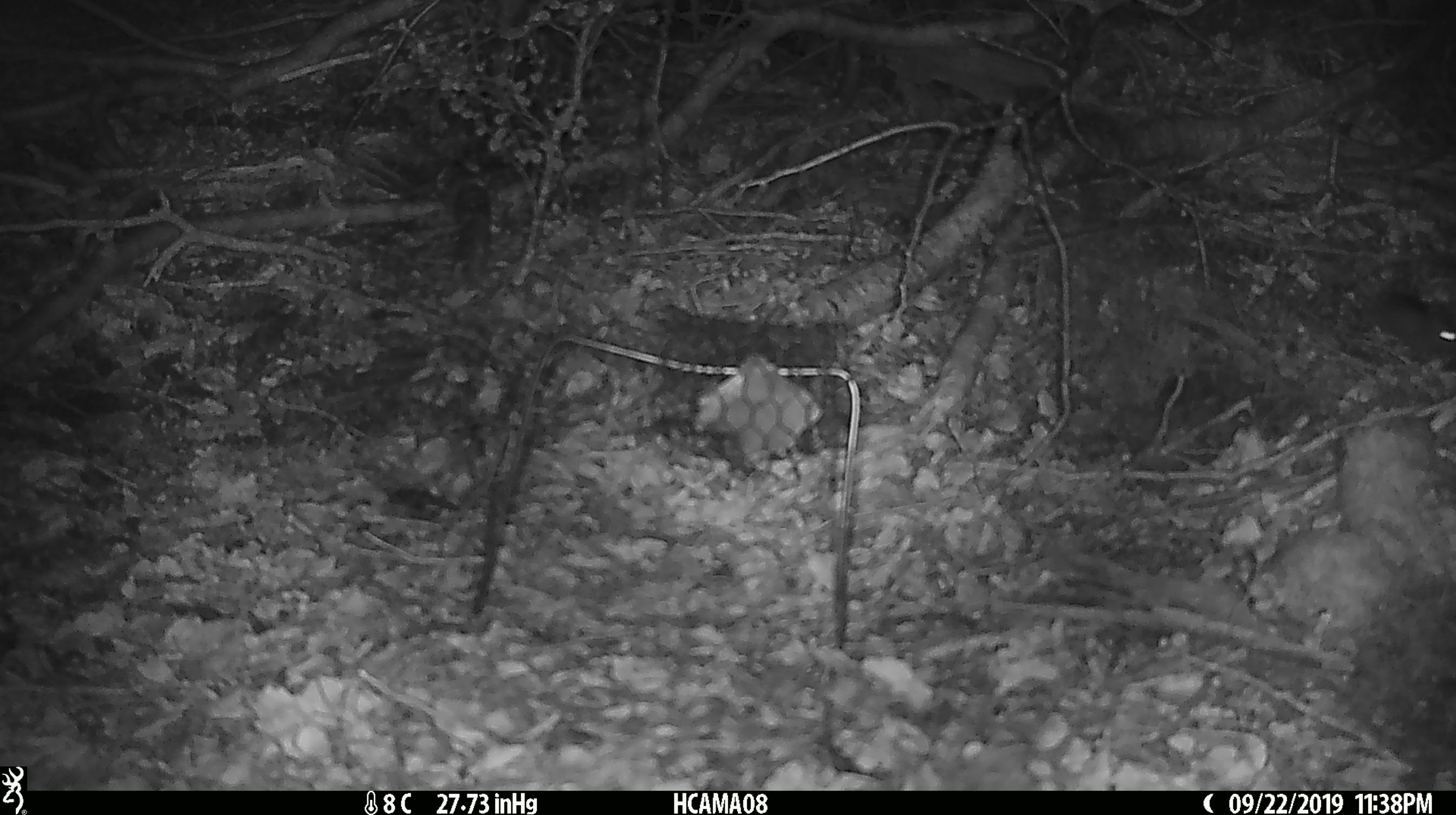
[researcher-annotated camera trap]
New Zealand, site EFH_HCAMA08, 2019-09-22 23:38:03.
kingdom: Animalia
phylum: Chordata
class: Mammalia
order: Rodentia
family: Muridae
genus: Mus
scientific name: Mus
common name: mouse